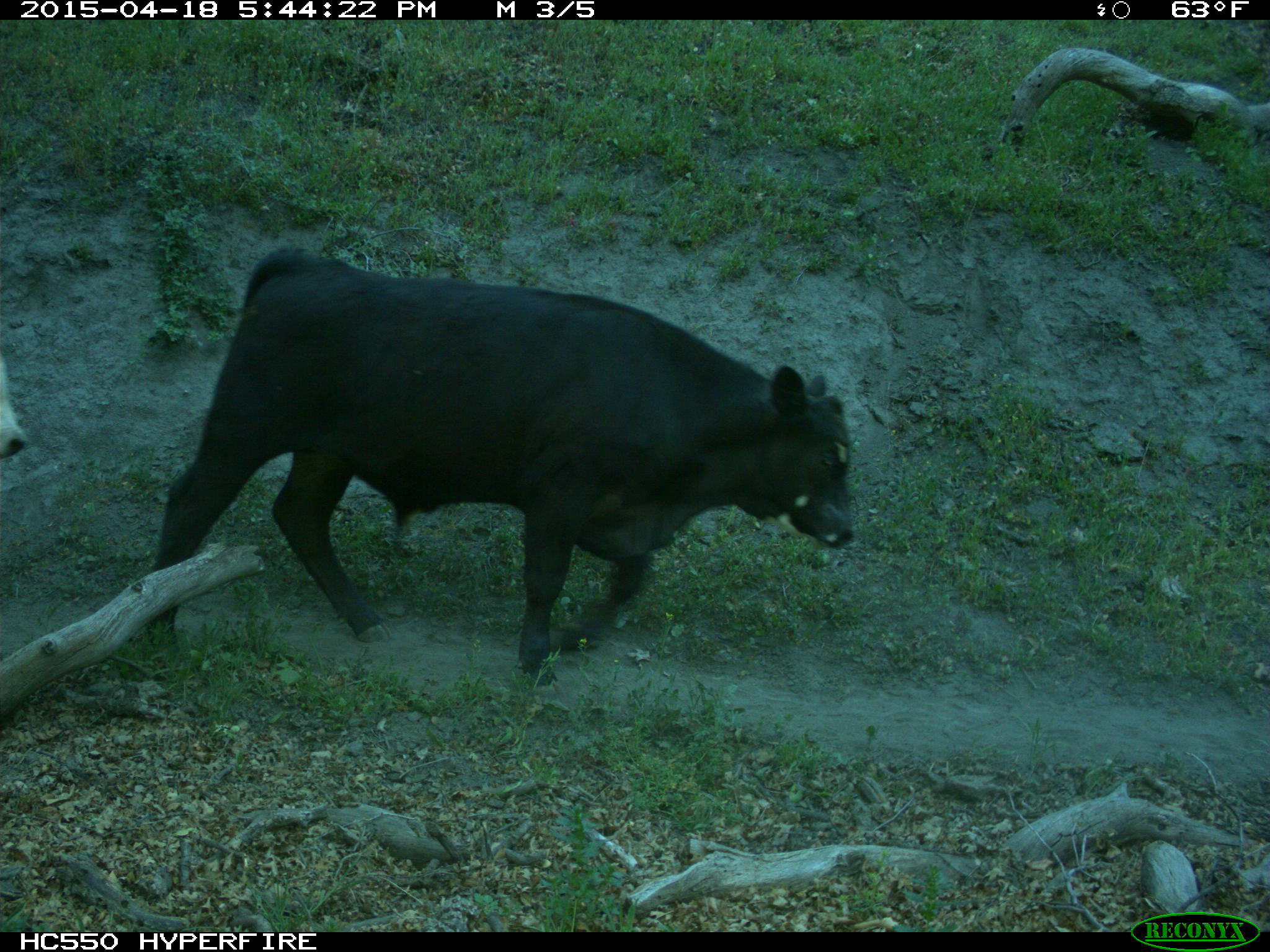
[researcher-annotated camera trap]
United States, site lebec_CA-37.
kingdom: Animalia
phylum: Chordata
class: Mammalia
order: Artiodactyla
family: Bovidae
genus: Bos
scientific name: Bos taurus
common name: domestic cow